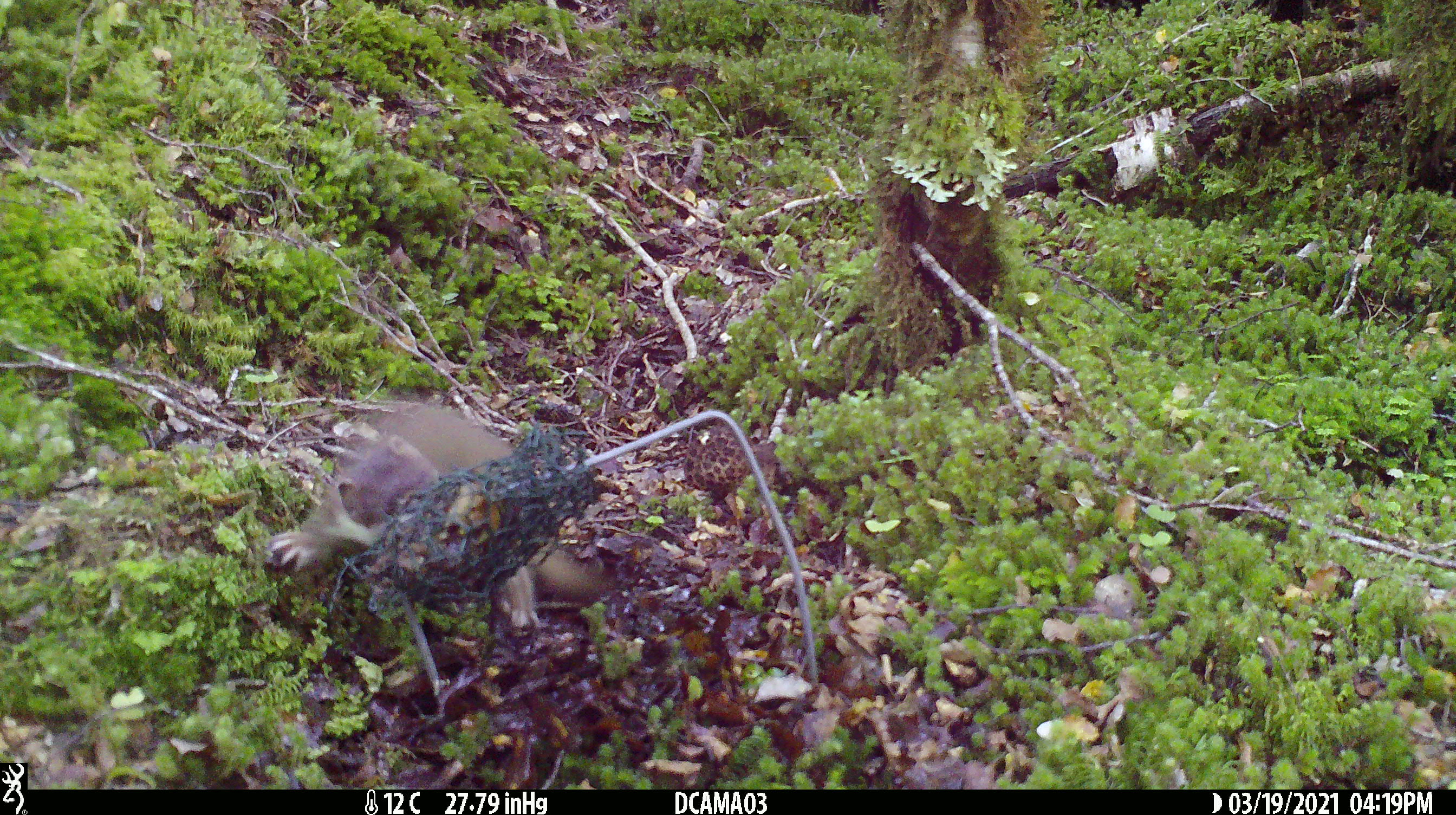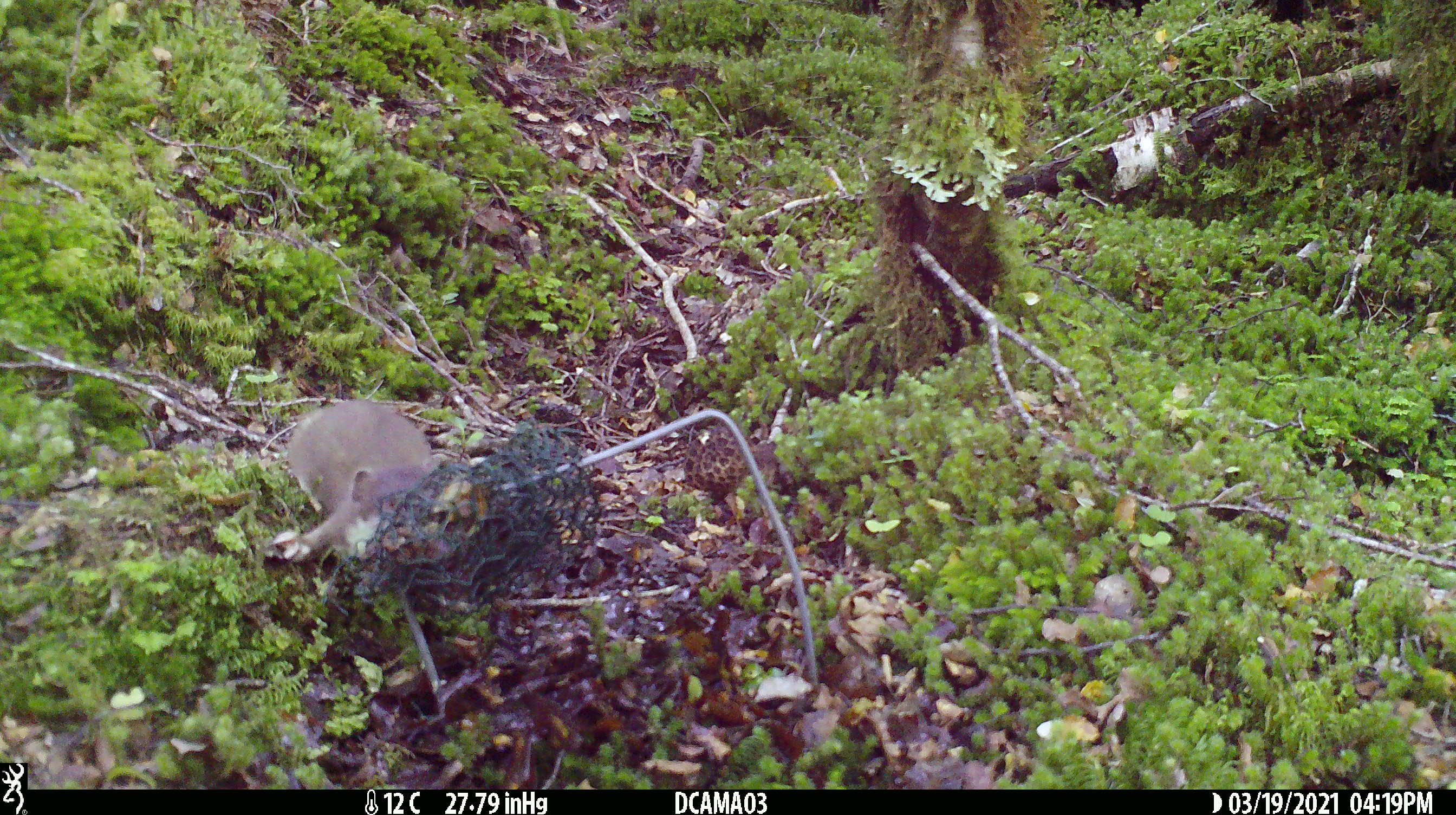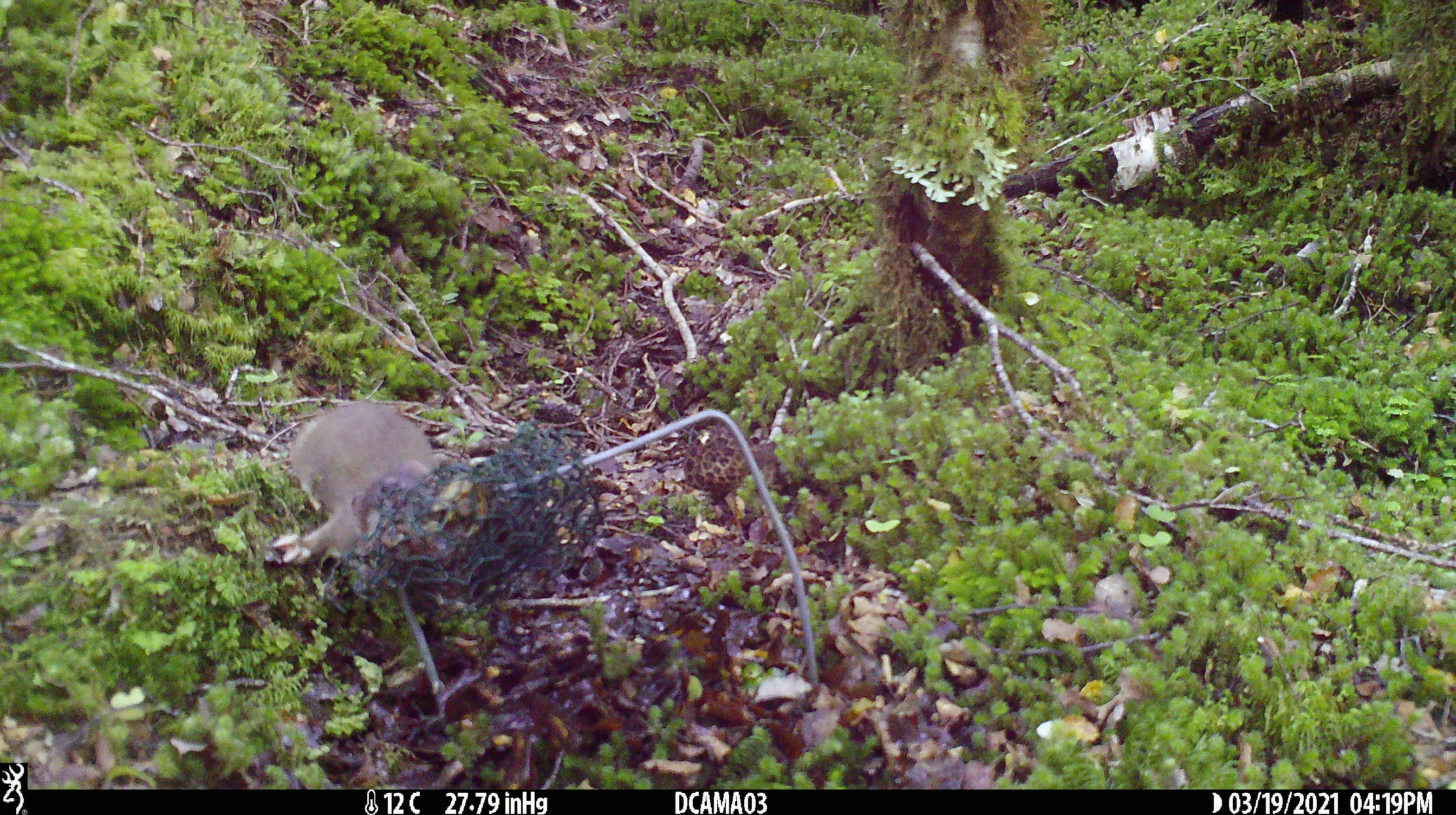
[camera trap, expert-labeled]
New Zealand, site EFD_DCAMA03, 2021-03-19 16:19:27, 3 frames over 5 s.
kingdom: Animalia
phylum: Chordata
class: Mammalia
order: Carnivora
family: Mustelidae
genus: Mustela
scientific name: Mustela erminea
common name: stoat